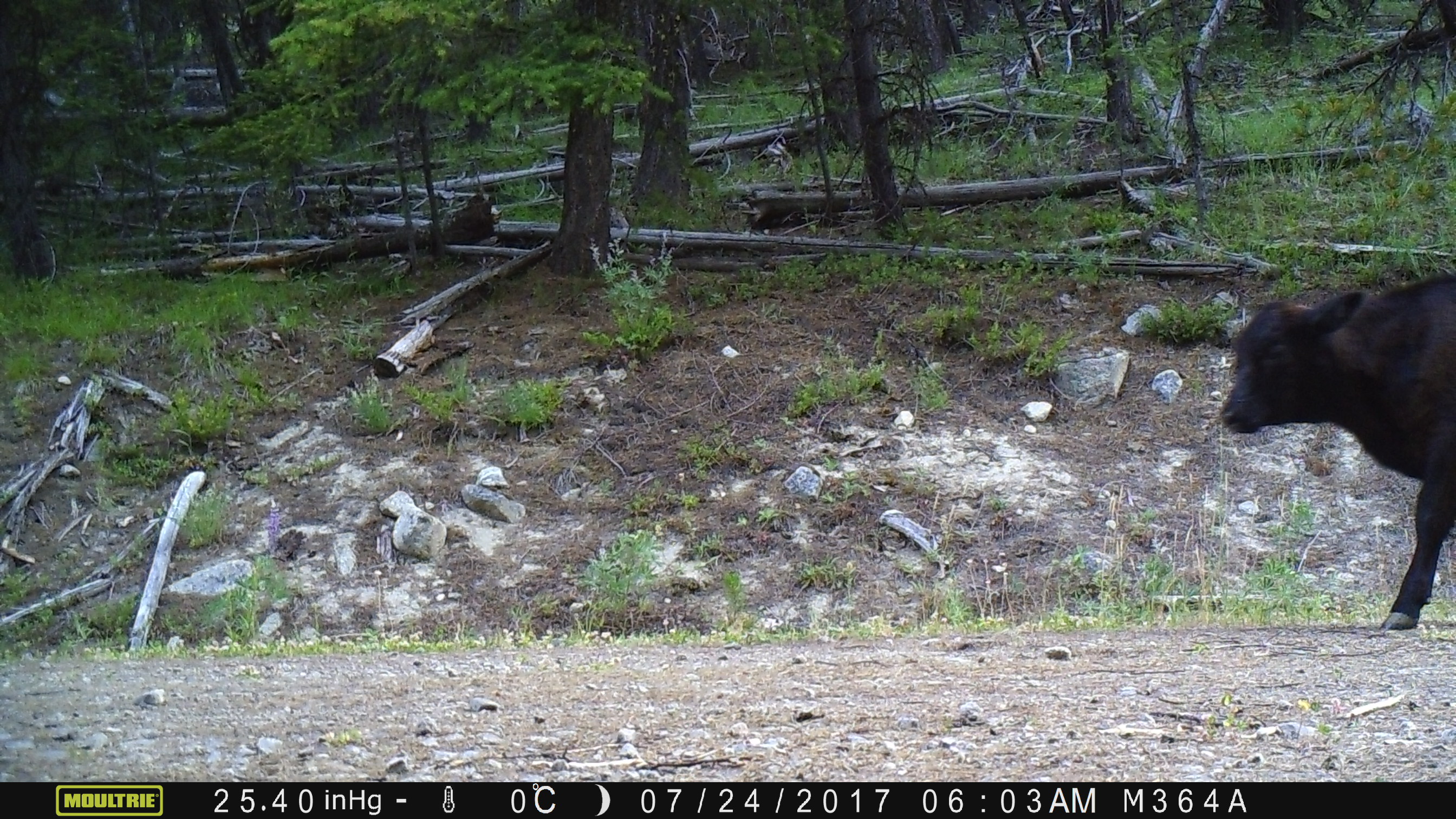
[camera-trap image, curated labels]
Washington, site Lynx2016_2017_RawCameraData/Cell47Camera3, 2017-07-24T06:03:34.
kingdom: Animalia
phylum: Chordata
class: Mammalia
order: Artiodactyla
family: Bovidae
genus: Bos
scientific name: Bos taurus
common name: domestic cattle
Domestic cattle (Bos taurus). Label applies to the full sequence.